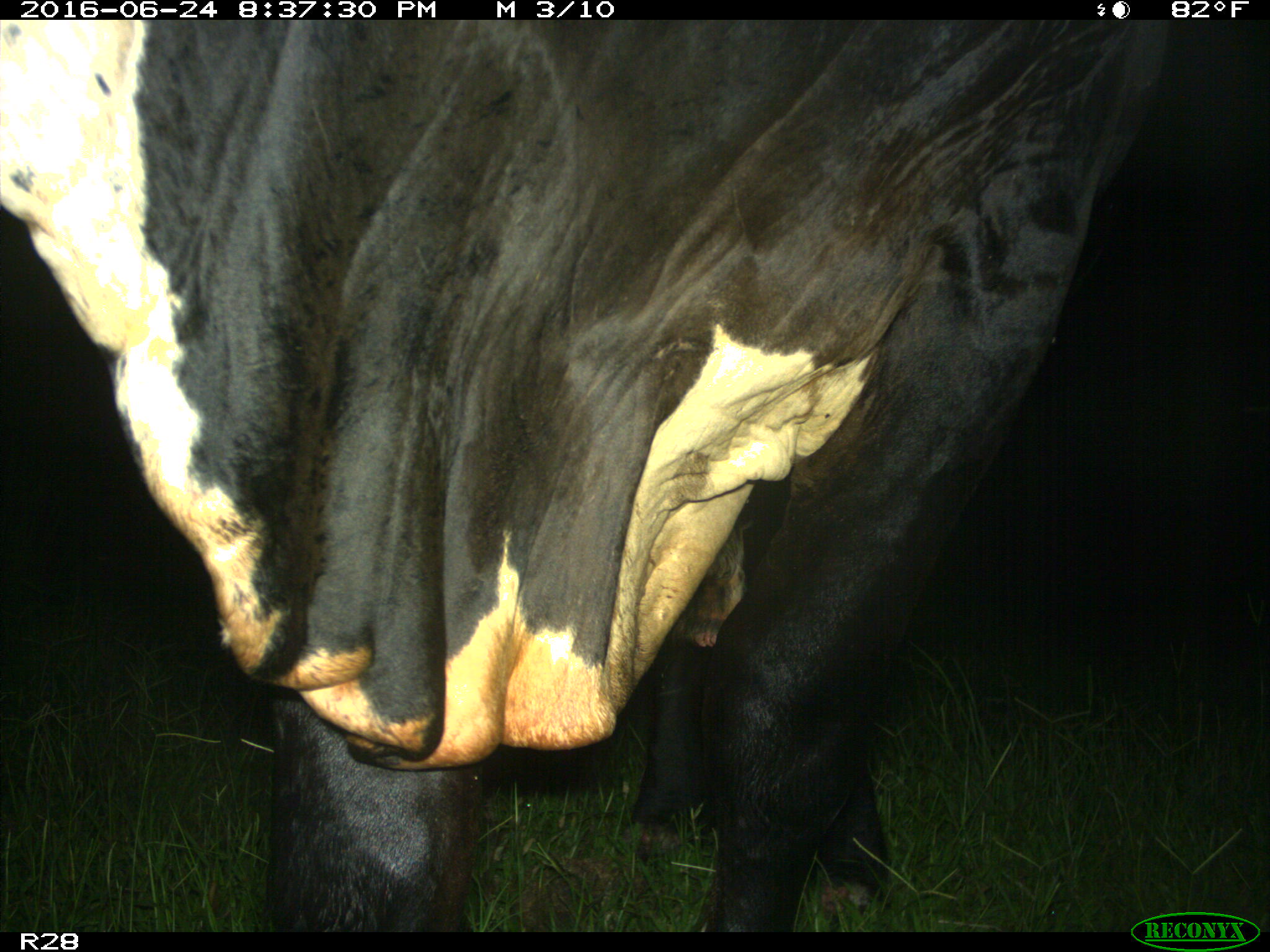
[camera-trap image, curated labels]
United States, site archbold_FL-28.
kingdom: Animalia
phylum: Chordata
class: Mammalia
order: Artiodactyla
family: Bovidae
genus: Bos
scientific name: Bos taurus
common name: domestic cow